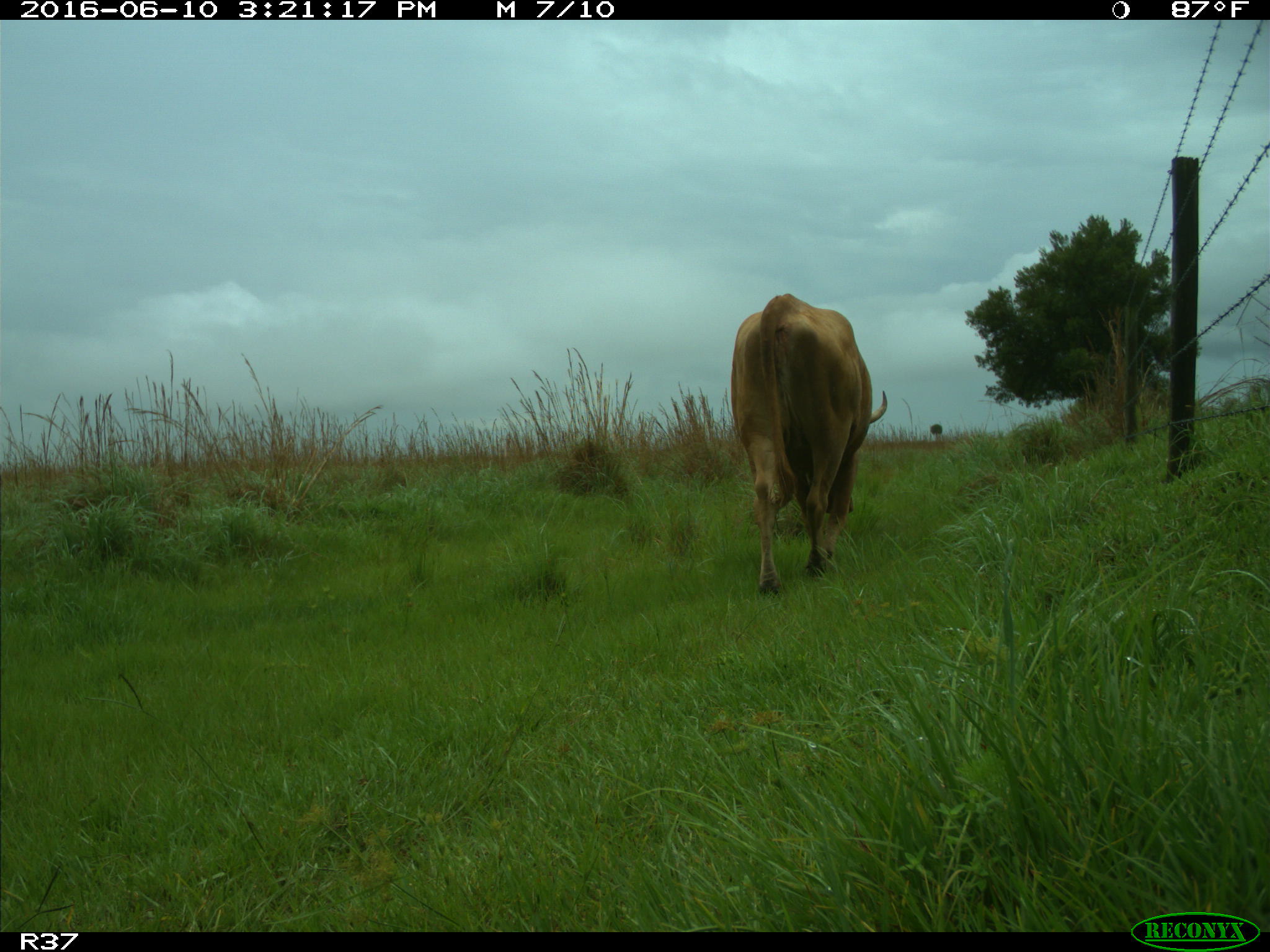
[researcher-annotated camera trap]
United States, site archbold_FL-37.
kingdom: Animalia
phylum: Chordata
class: Mammalia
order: Artiodactyla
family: Bovidae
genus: Bos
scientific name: Bos taurus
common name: domestic cow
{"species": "Bos taurus (domestic cow)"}